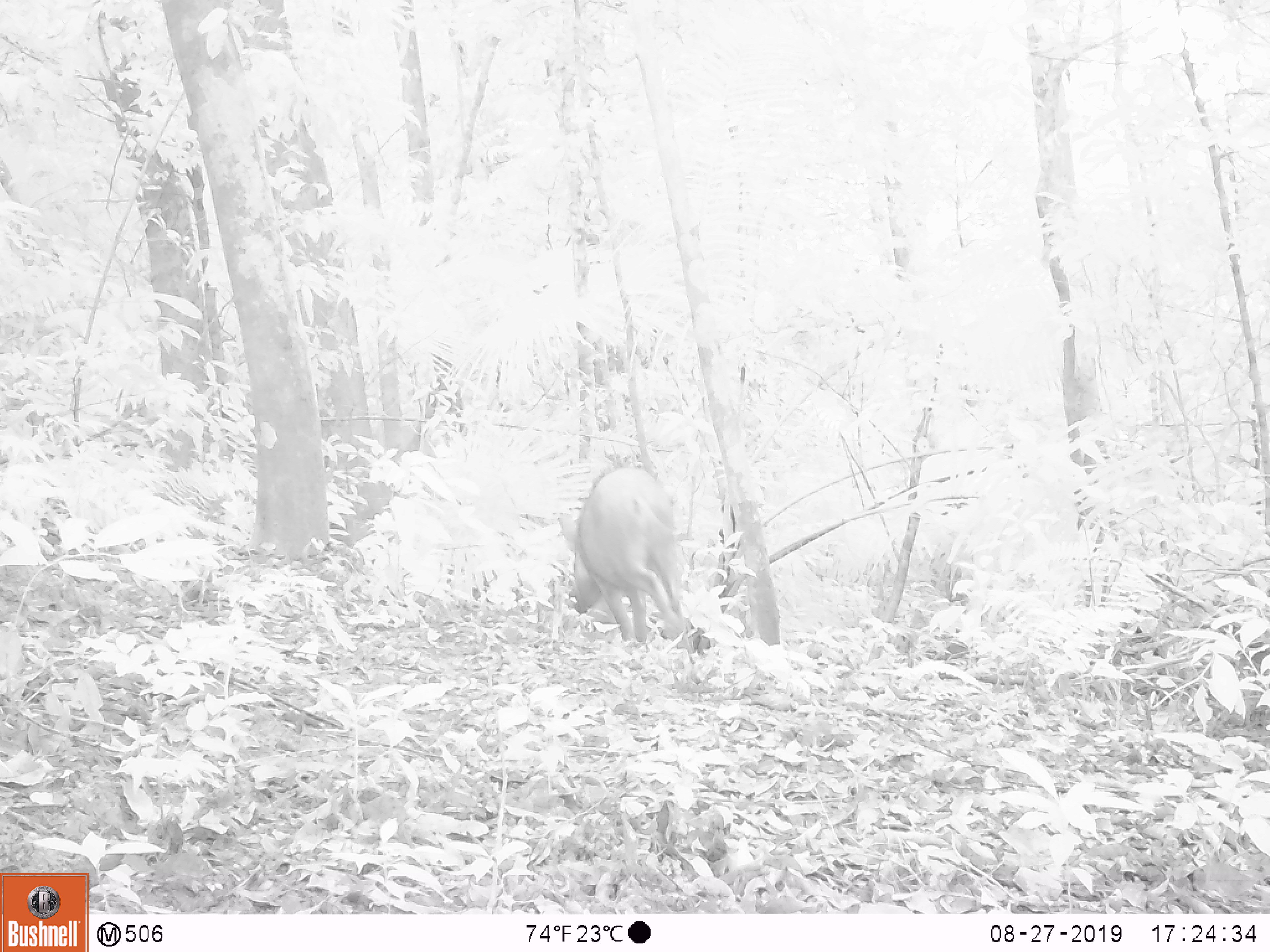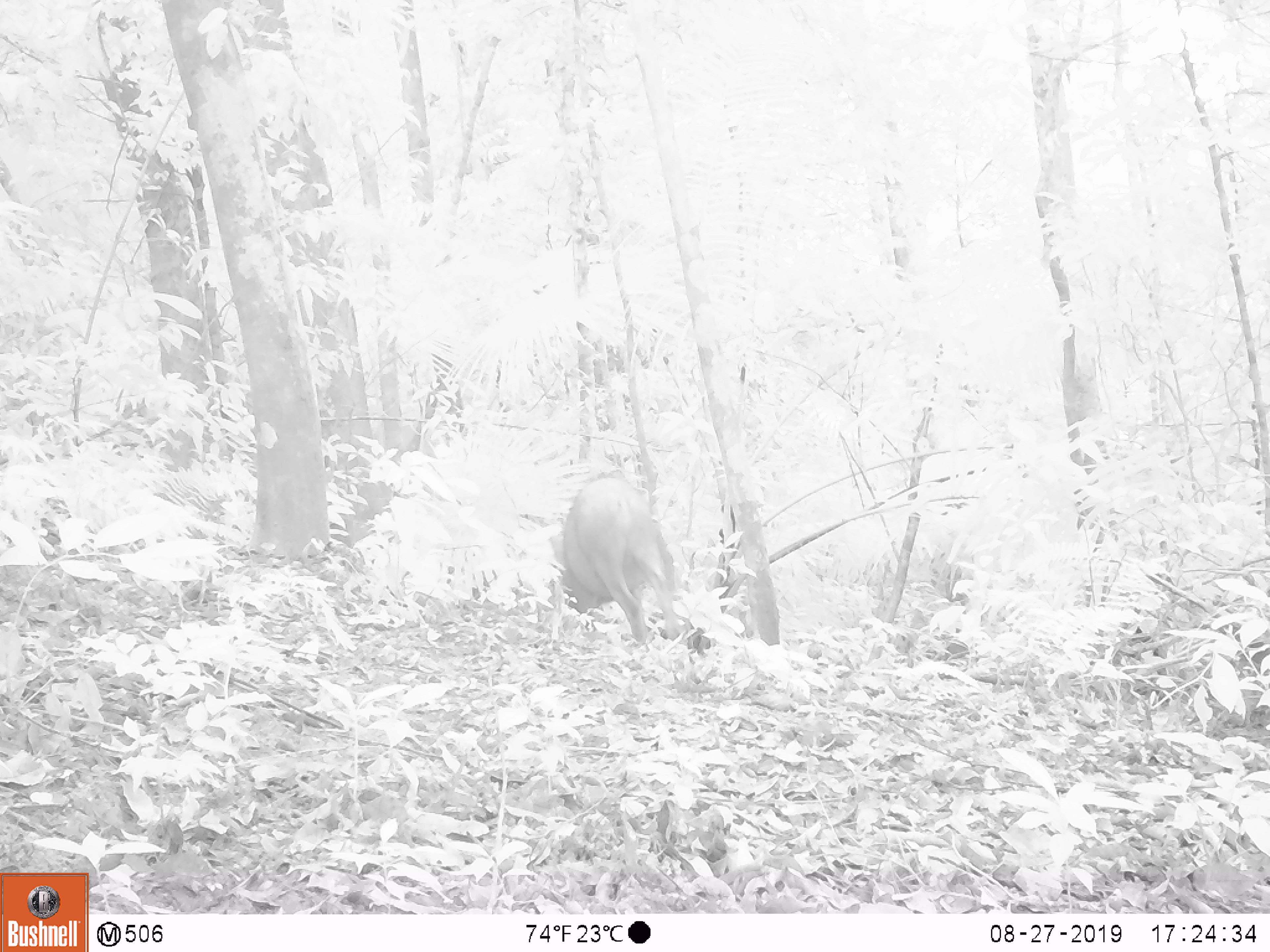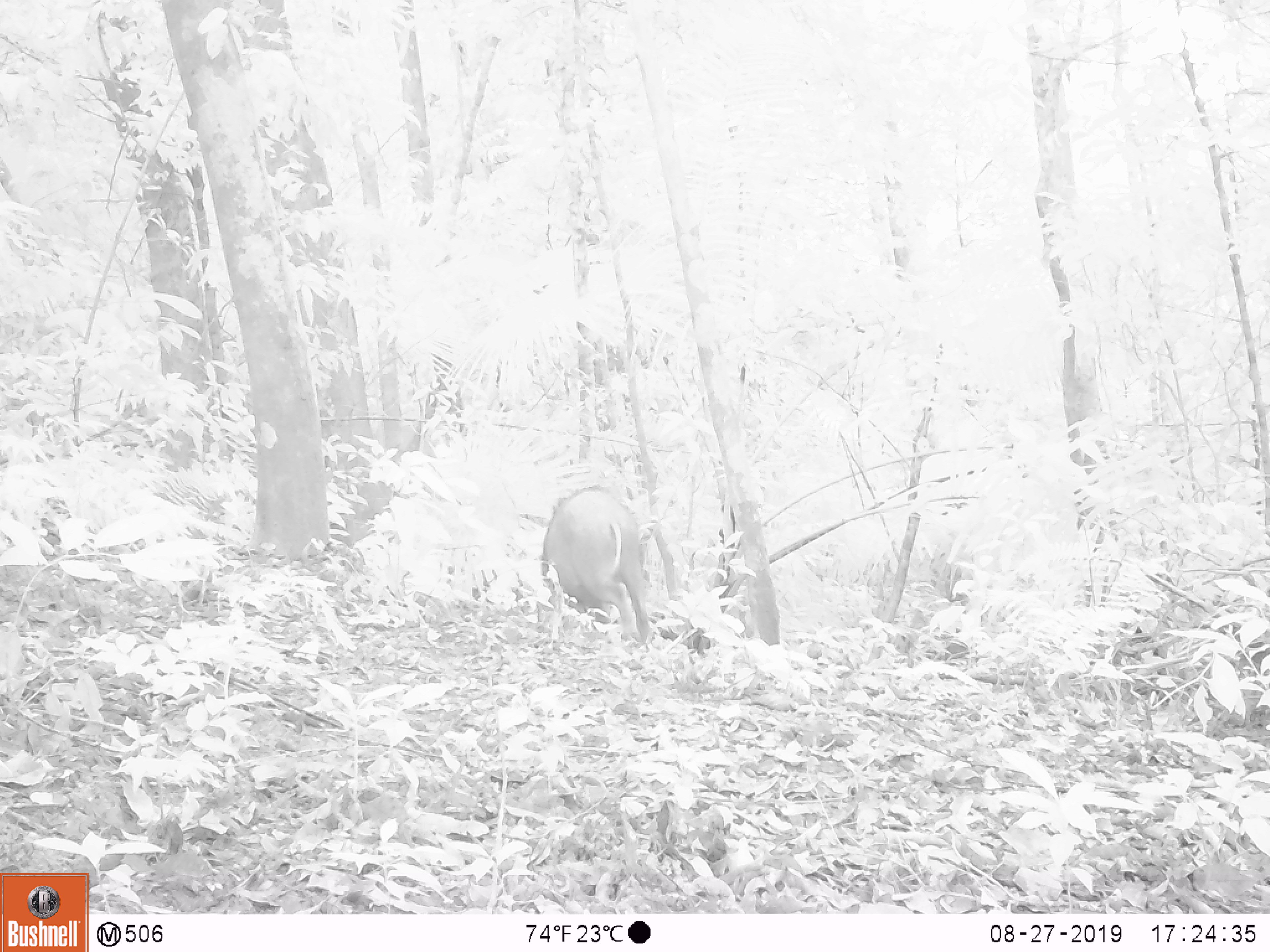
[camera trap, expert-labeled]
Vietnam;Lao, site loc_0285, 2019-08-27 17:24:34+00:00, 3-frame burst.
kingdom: Animalia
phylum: Chordata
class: Mammalia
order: Artiodactyla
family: Suidae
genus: Sus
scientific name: Sus scrofa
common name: eurasian wild pig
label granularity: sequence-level